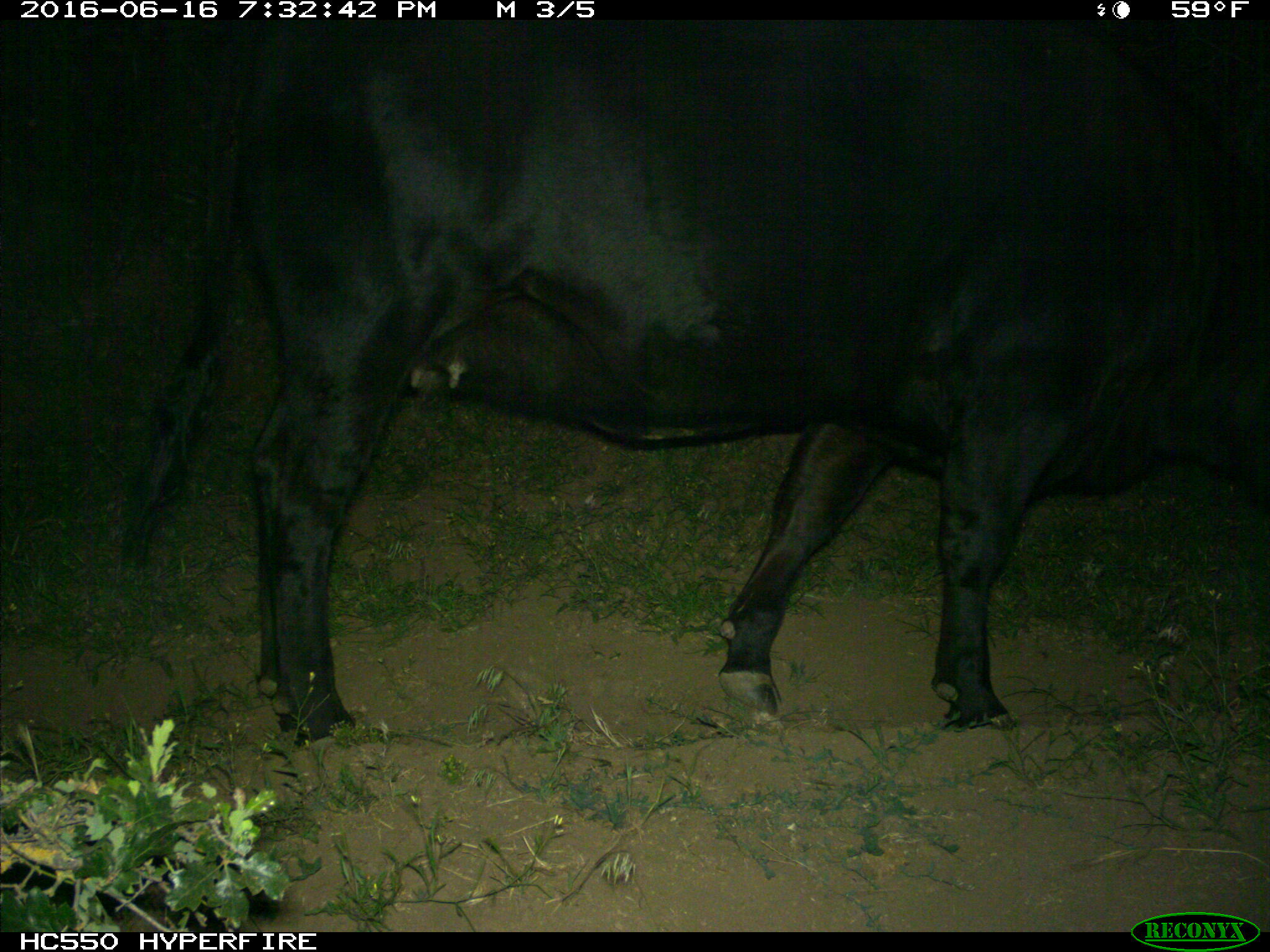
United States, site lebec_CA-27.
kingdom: Animalia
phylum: Chordata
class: Mammalia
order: Artiodactyla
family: Bovidae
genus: Bos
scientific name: Bos taurus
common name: domestic cow